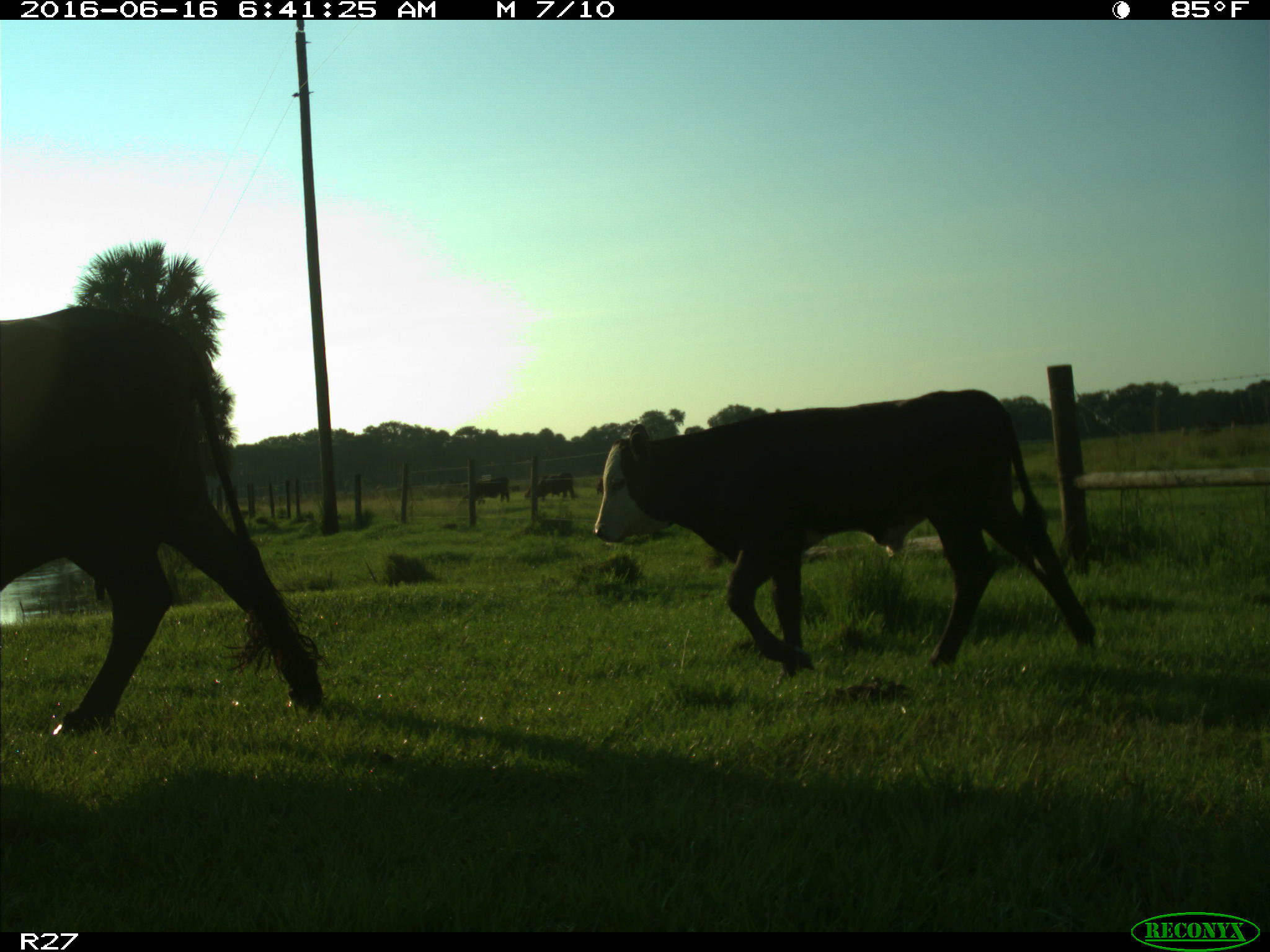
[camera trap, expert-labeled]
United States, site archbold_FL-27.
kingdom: Animalia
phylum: Chordata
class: Mammalia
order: Artiodactyla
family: Bovidae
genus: Bos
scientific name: Bos taurus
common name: domestic cow